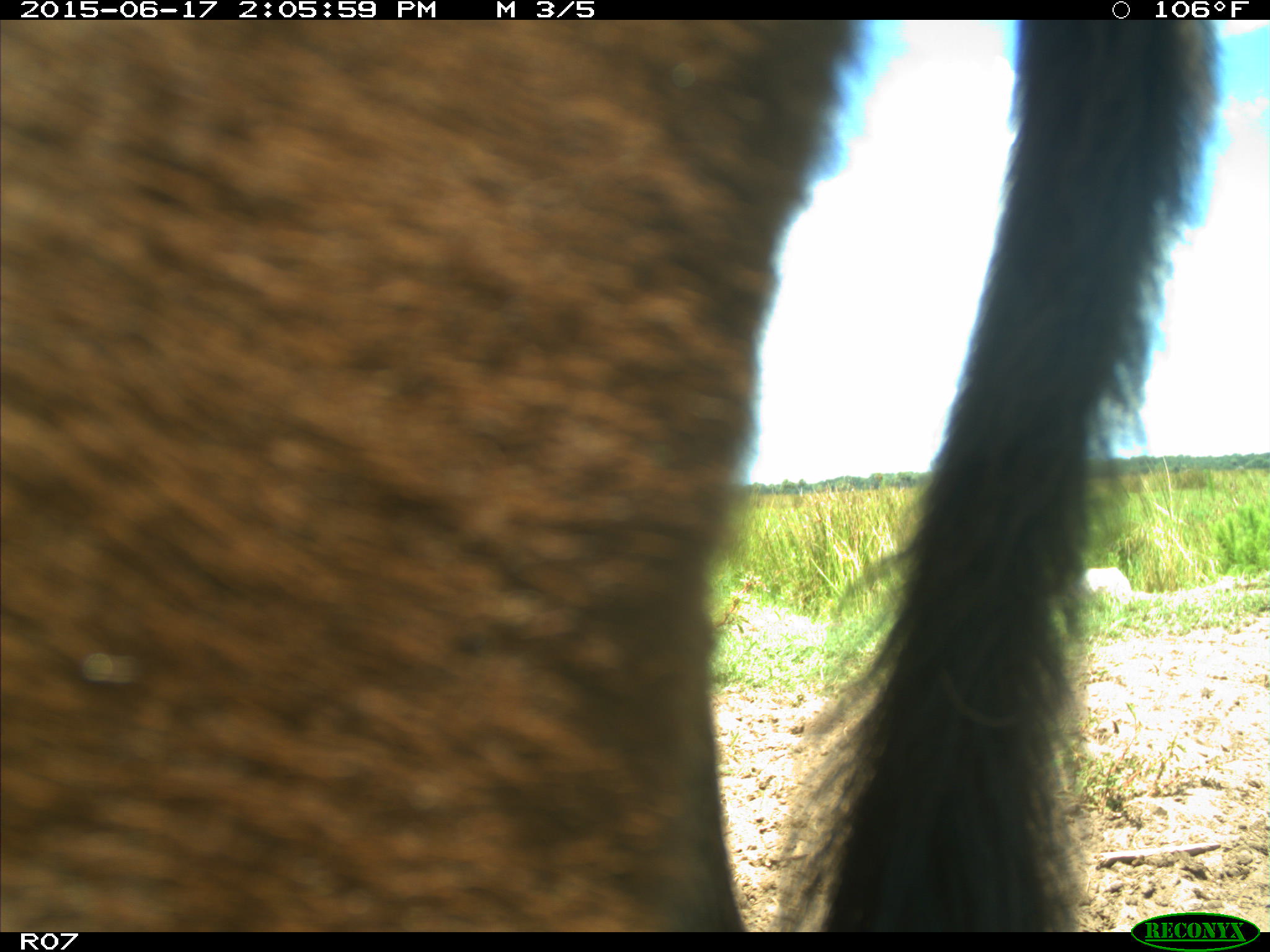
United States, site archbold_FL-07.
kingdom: Animalia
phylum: Chordata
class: Mammalia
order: Artiodactyla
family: Bovidae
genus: Bos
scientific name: Bos taurus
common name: domestic cow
Bos taurus (domestic cow).